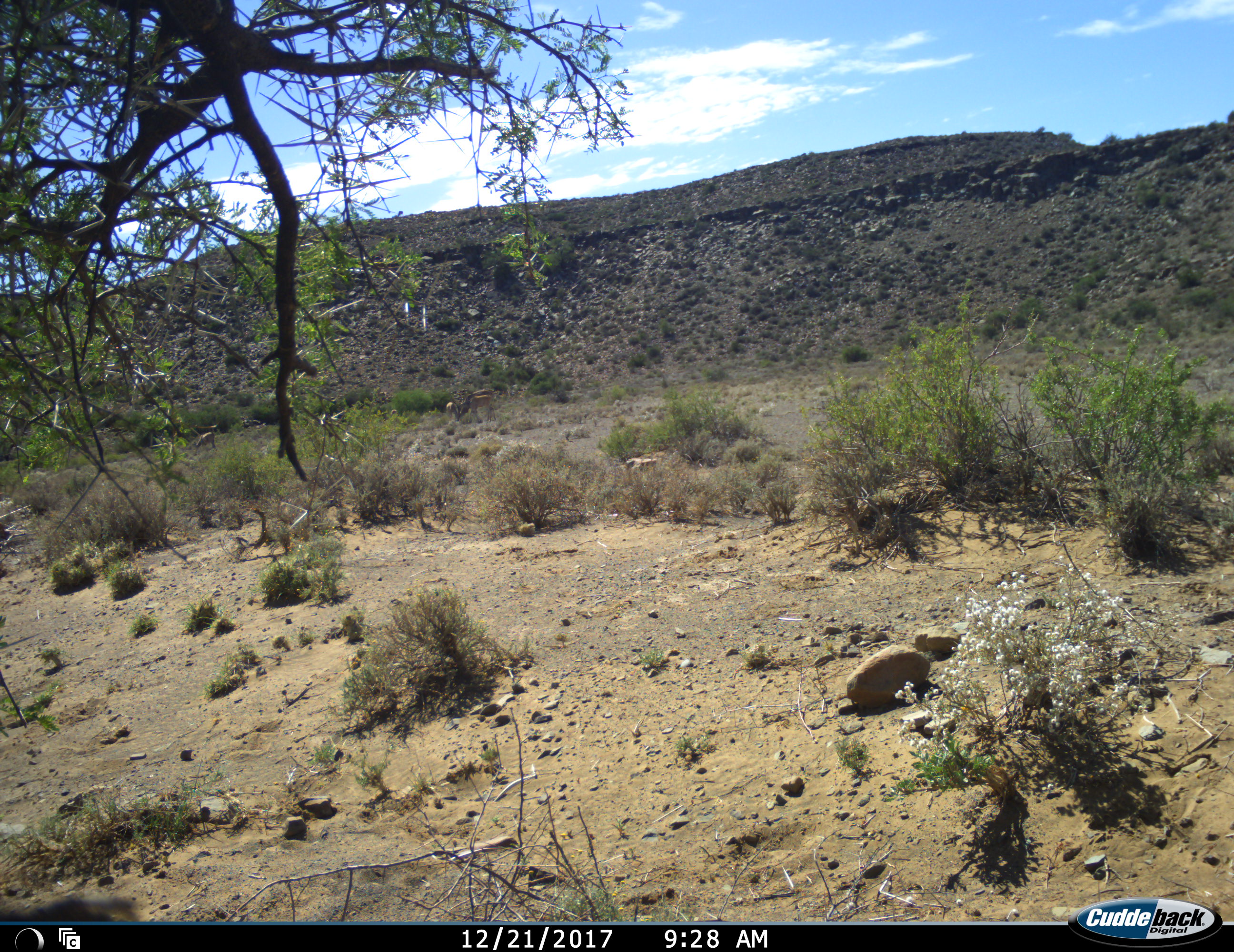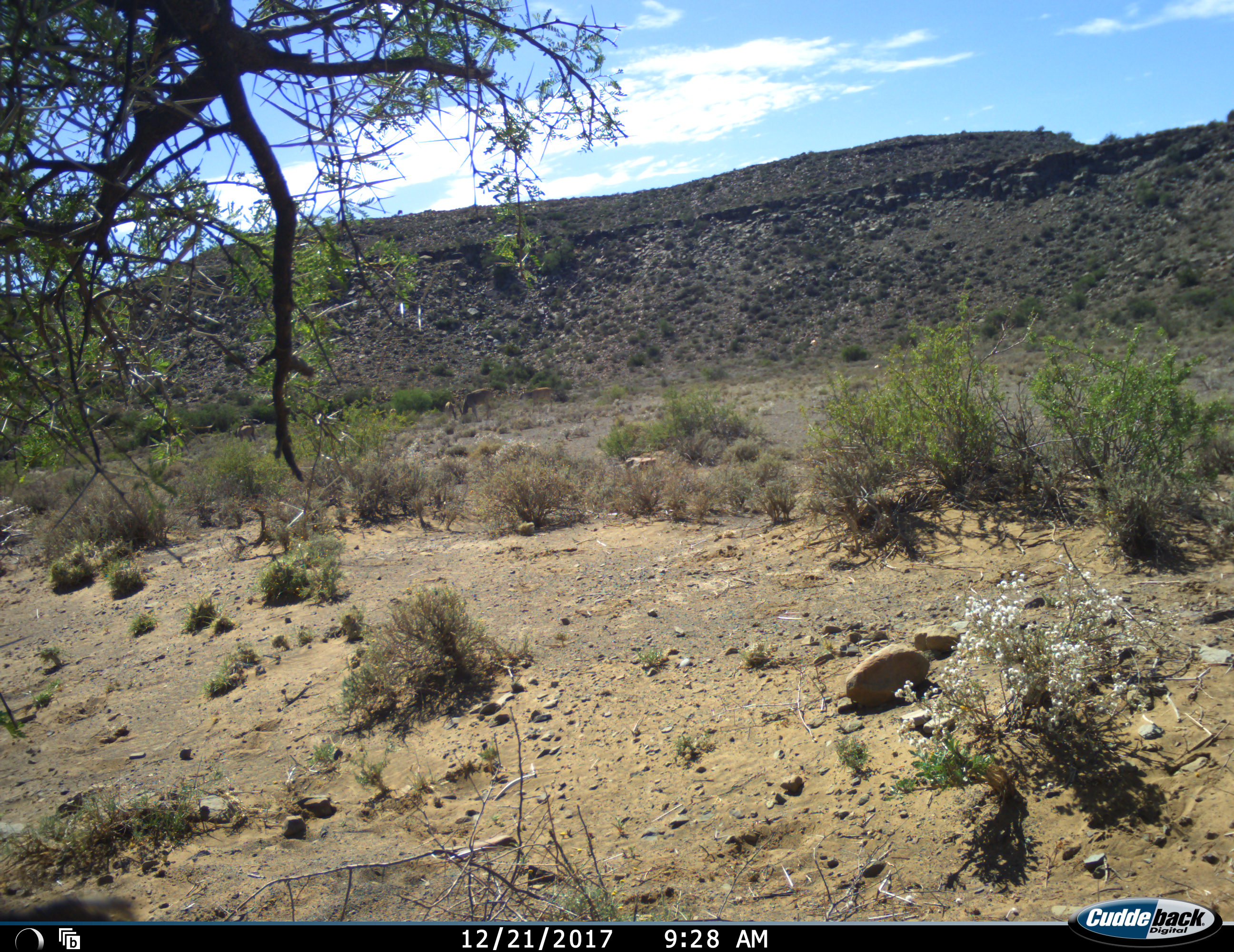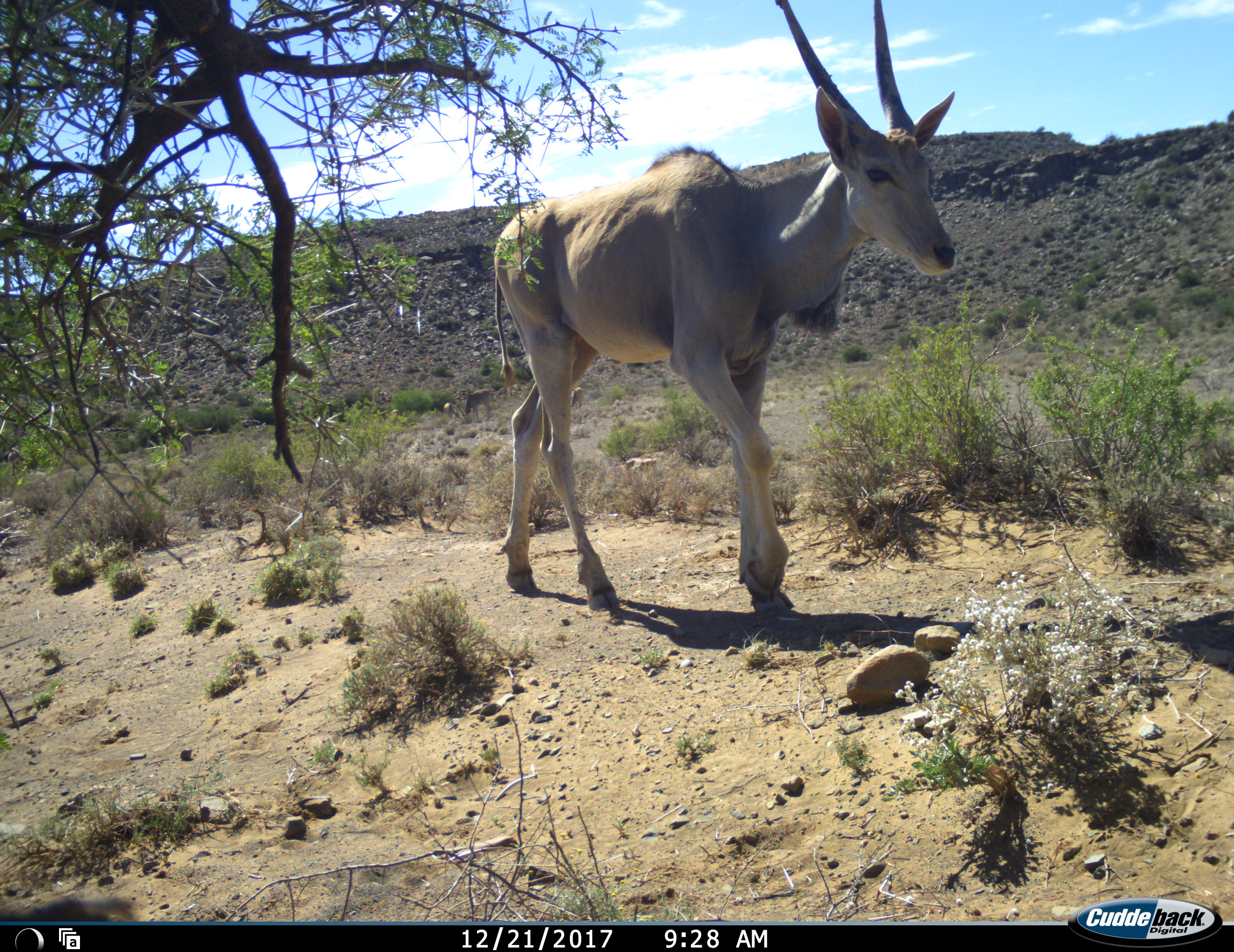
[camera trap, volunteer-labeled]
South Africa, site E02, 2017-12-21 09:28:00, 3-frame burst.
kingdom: Animalia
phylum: Chordata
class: Mammalia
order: Artiodactyla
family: Bovidae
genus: Tragelaphus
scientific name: Tragelaphus oryx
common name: eland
Eland (Tragelaphus oryx), count 1. Behavior (volunteer vote fractions): standing 12%, resting 0%, moving 100%, interacting 0%. Young present (vote fraction): 12%. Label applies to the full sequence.